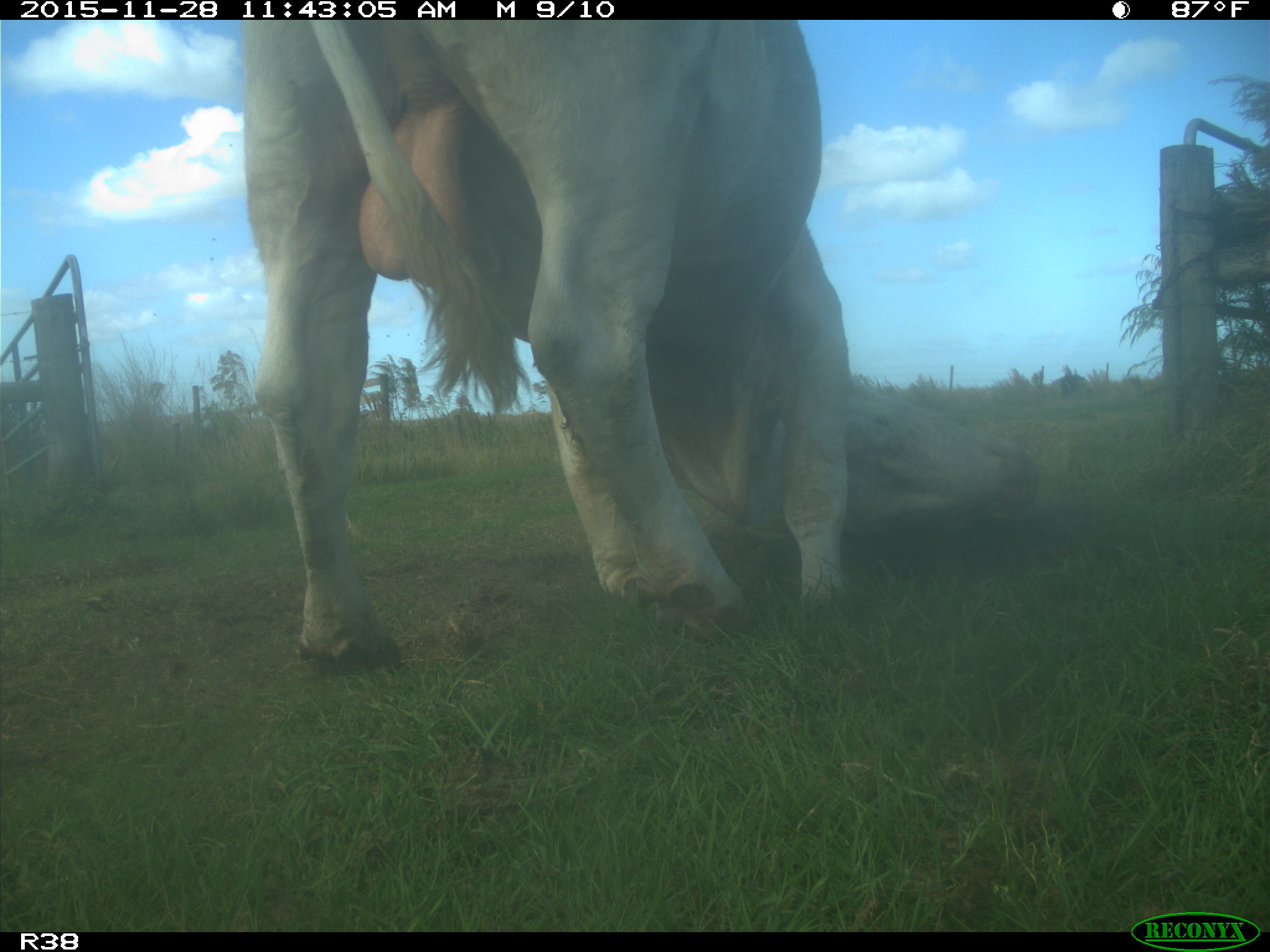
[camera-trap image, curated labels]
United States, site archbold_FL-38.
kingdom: Animalia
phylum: Chordata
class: Mammalia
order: Artiodactyla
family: Bovidae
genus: Bos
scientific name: Bos taurus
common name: domestic cow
Bos taurus (domestic cow).